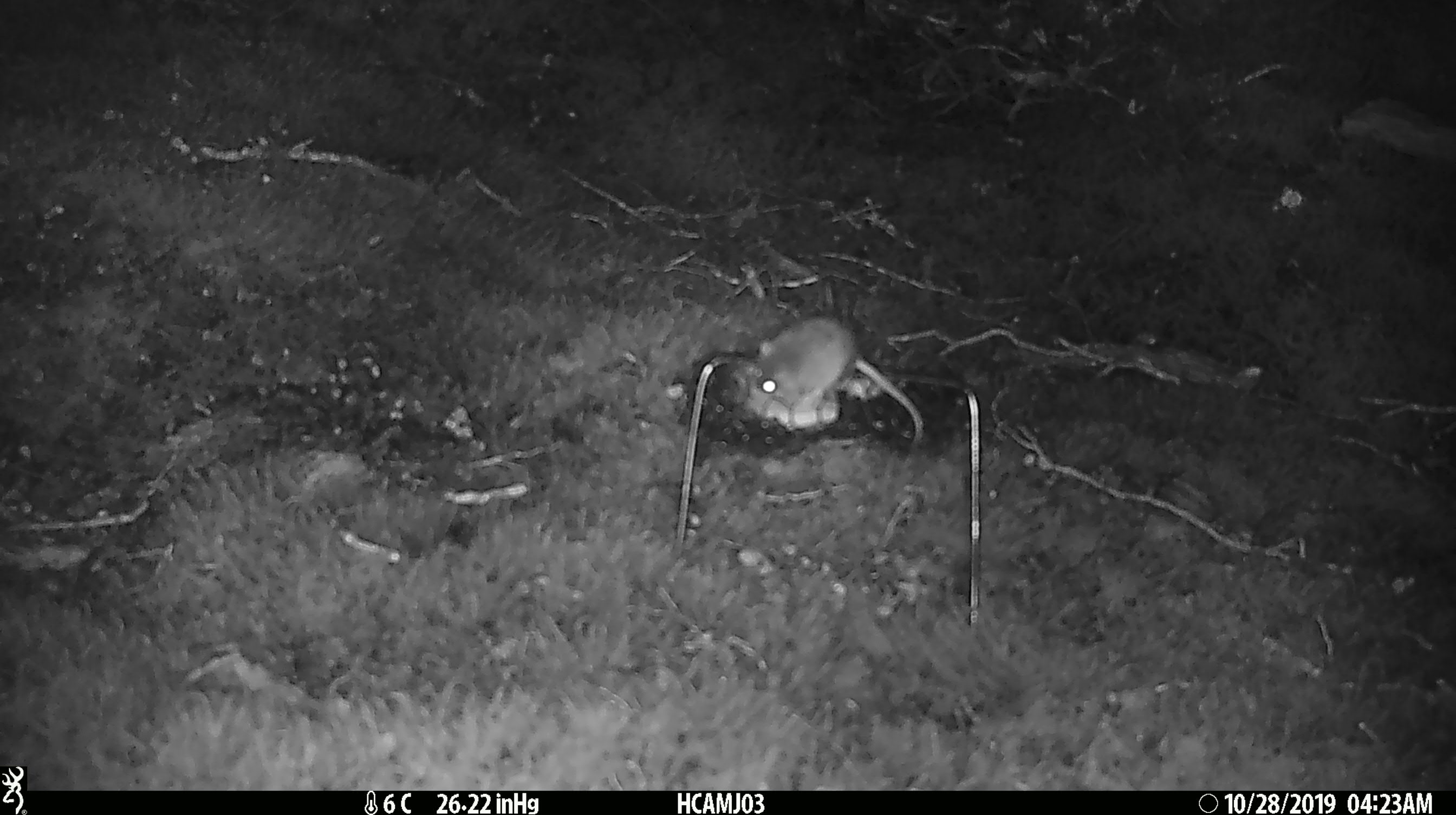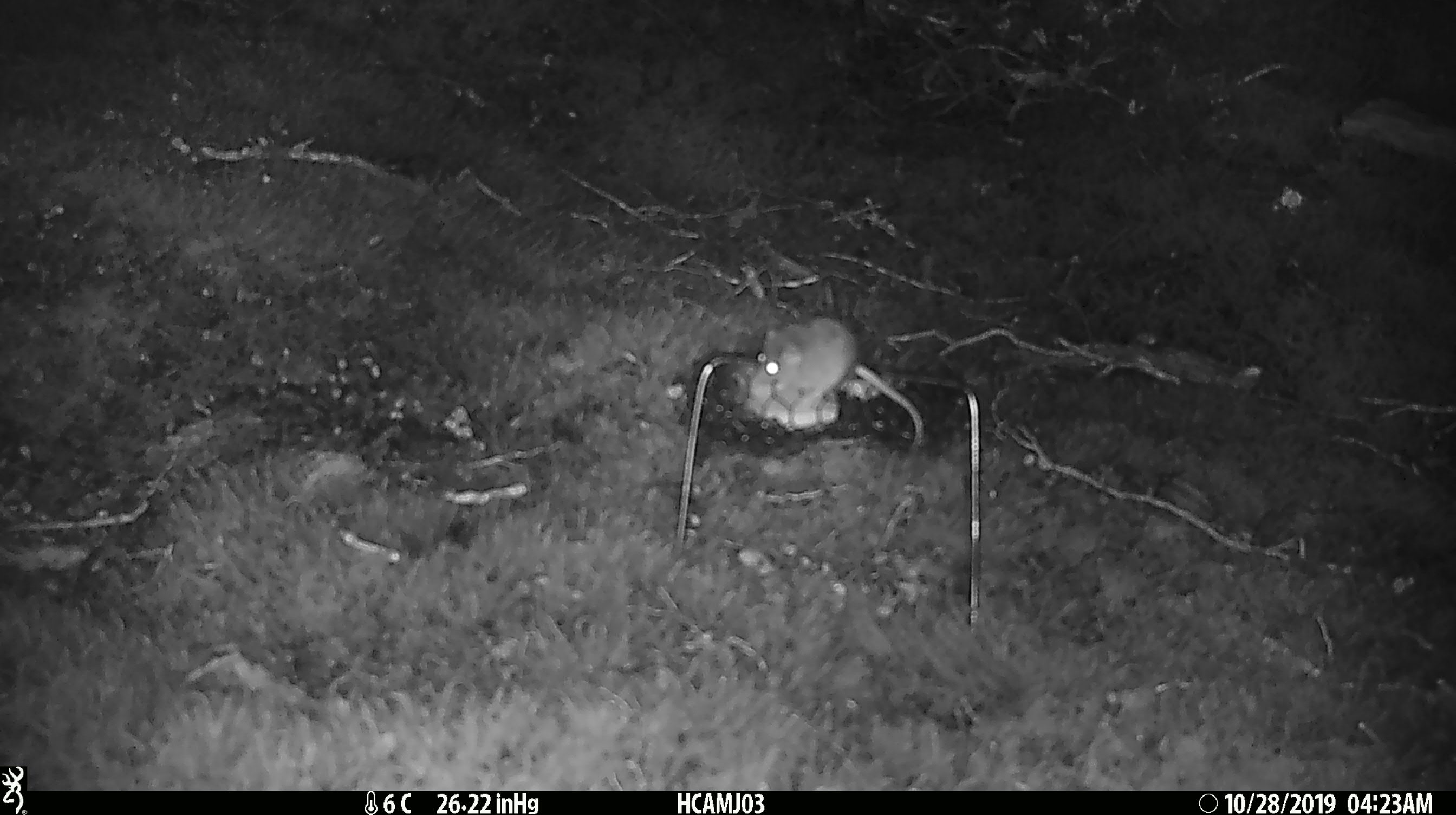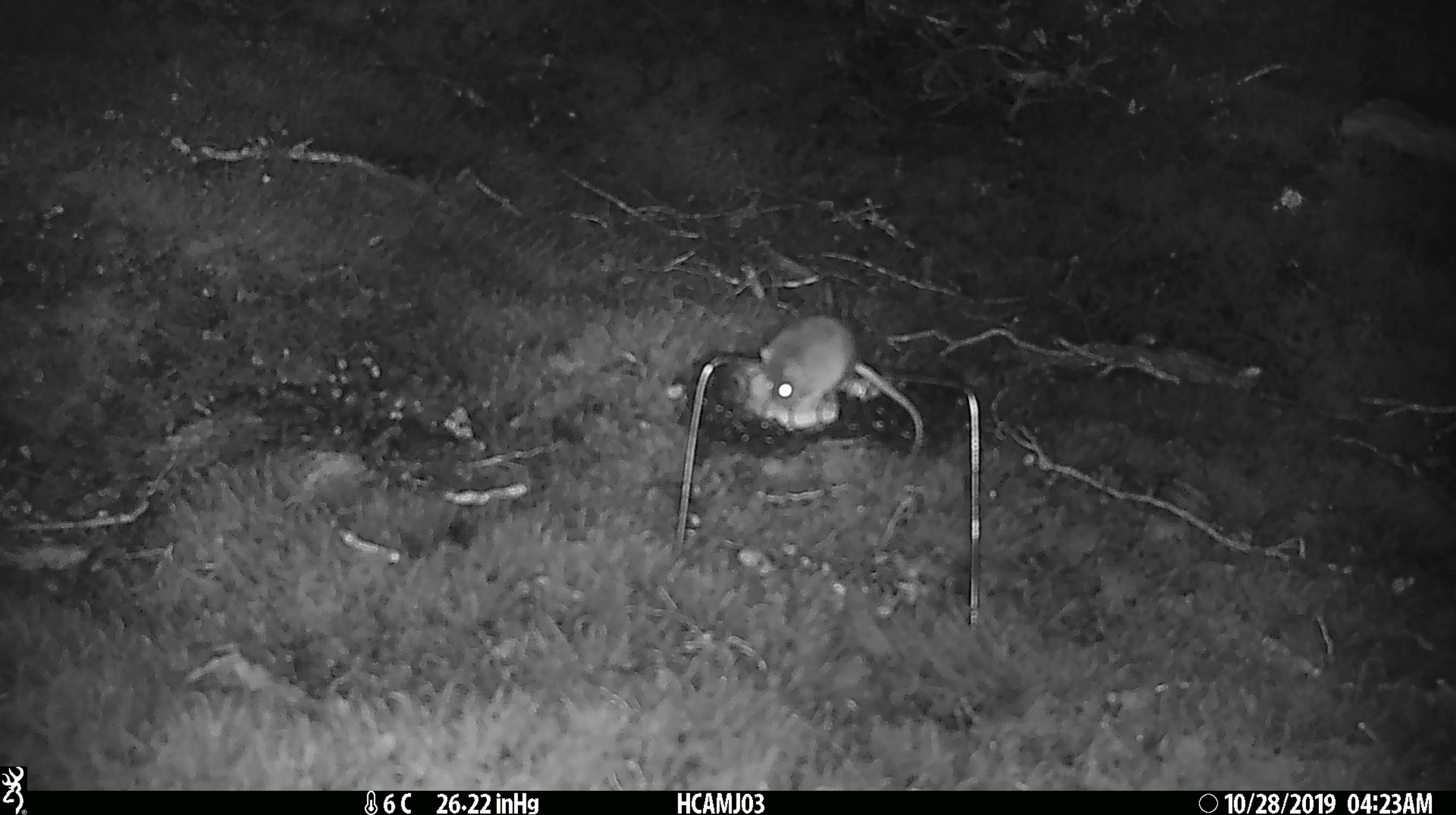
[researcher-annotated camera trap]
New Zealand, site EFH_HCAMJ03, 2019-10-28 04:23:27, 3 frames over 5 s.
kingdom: Animalia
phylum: Chordata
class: Mammalia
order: Rodentia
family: Muridae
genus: Mus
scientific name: Mus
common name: mouse